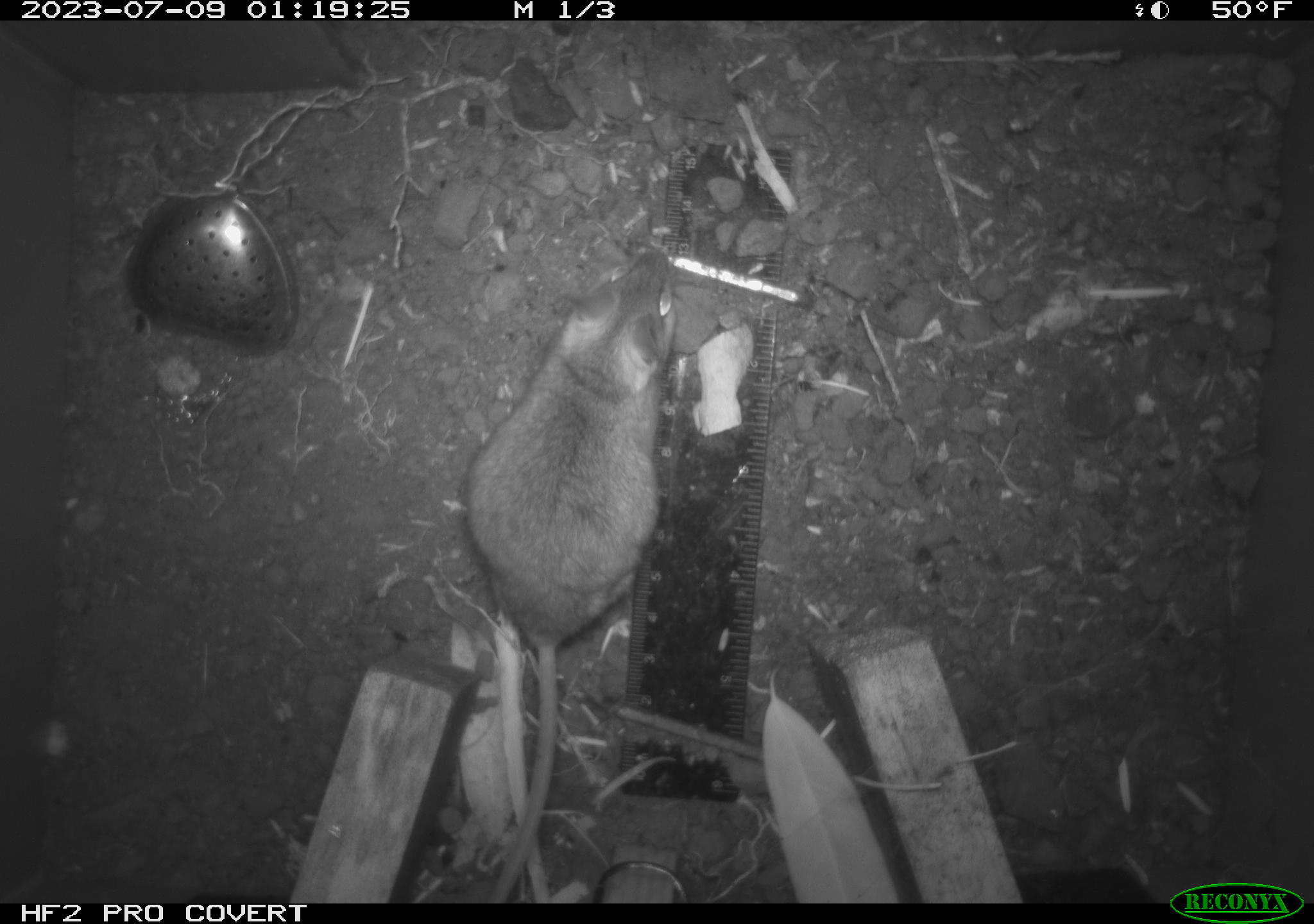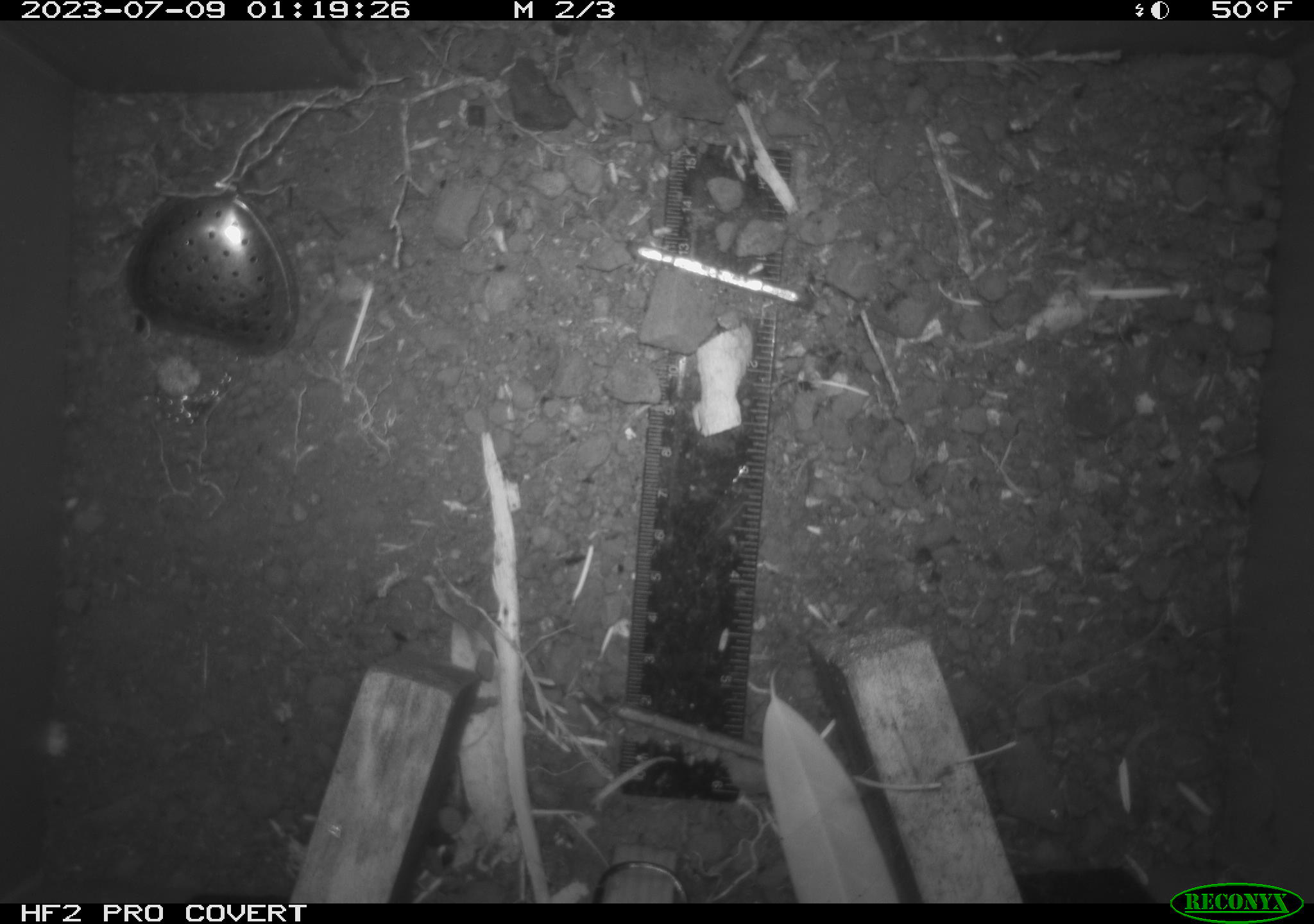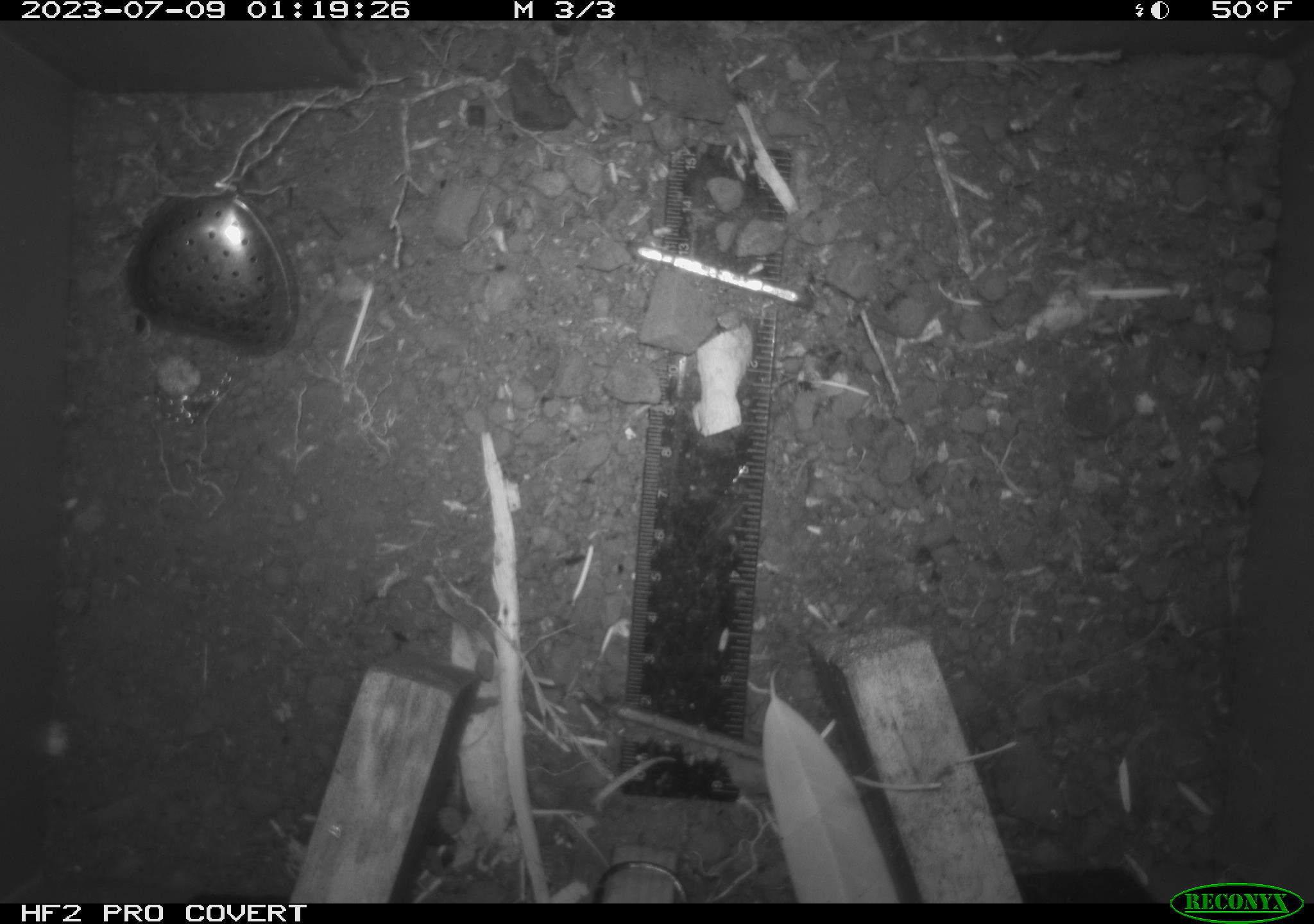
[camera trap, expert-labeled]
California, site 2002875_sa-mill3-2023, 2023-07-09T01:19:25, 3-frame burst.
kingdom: Animalia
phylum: Chordata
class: Mammalia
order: Rodentia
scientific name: Rodentia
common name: mouse species